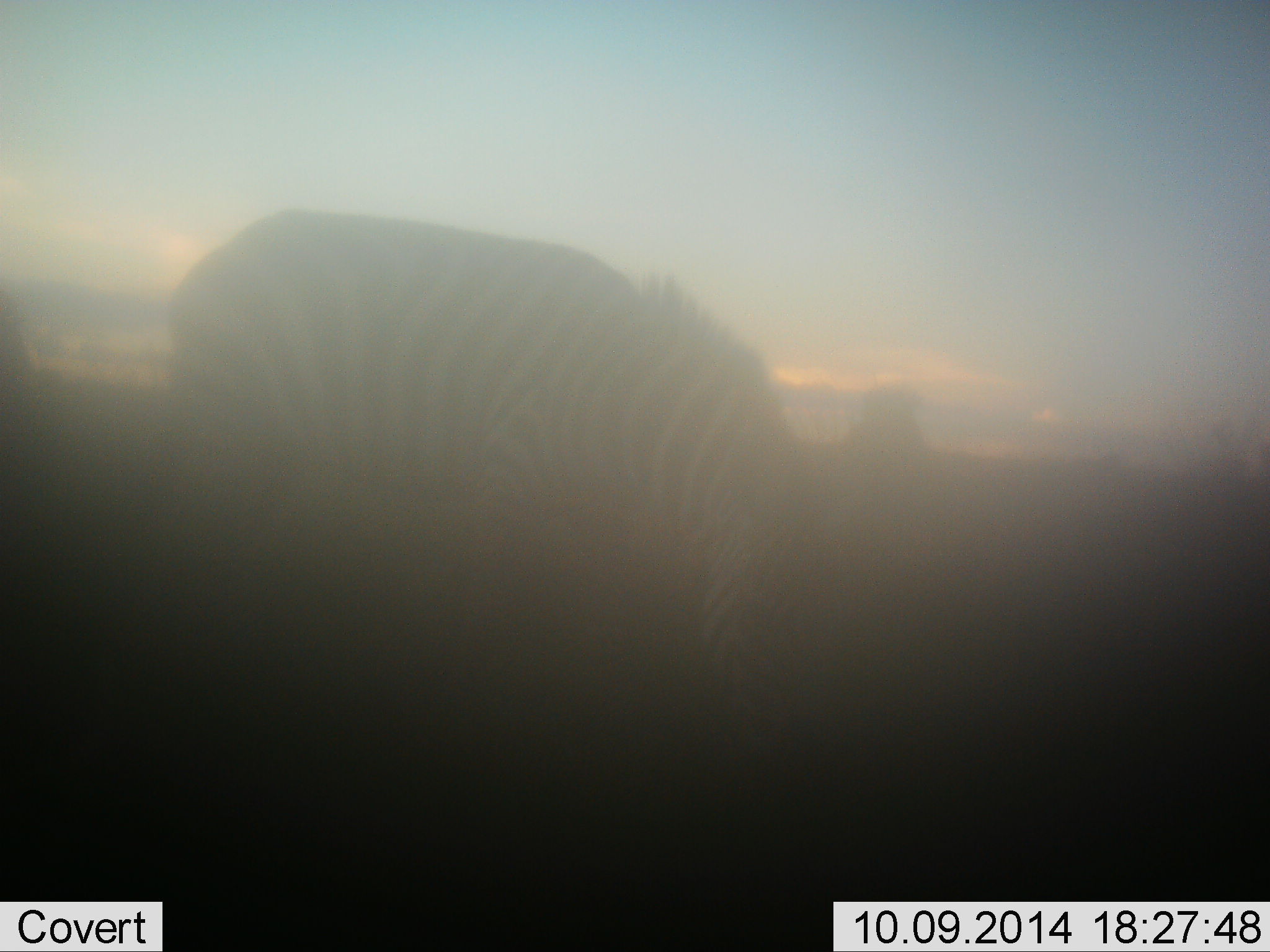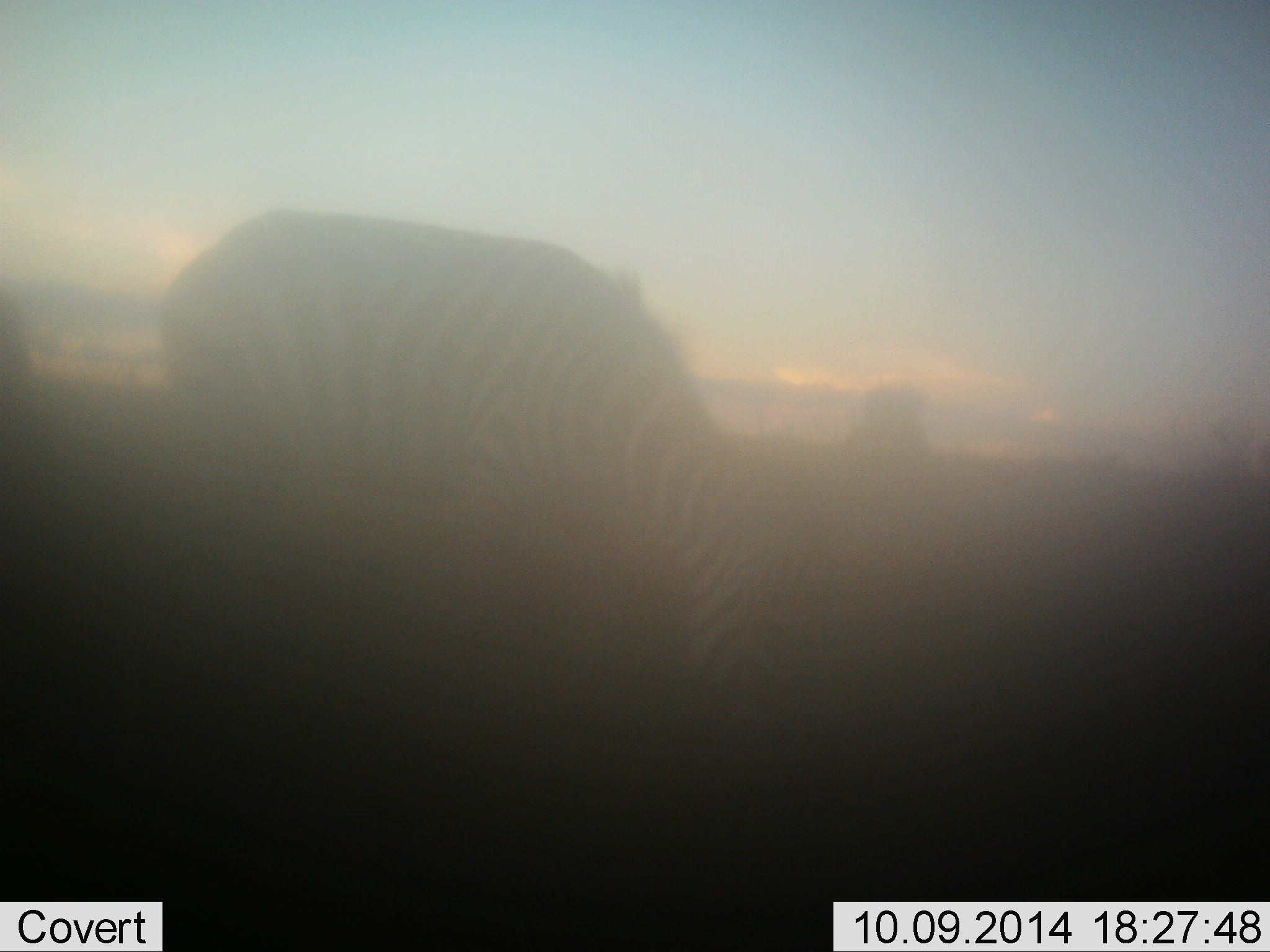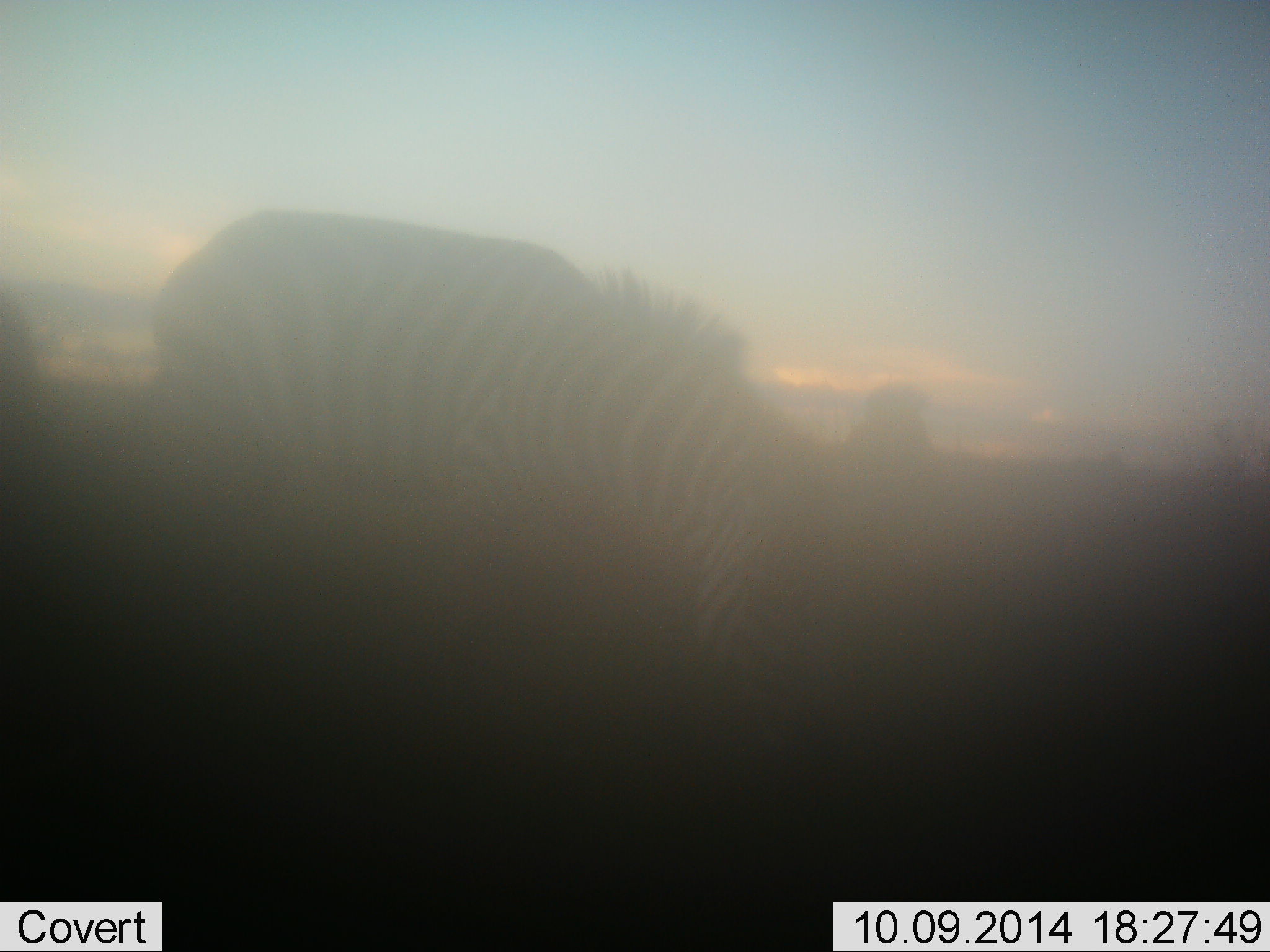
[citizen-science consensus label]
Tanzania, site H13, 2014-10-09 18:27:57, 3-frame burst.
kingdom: Animalia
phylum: Chordata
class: Mammalia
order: Perissodactyla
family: Equidae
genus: Equus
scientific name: Equus quagga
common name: plains zebra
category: zebra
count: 1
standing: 10%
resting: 0%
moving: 0%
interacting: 0%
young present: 0%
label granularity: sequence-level